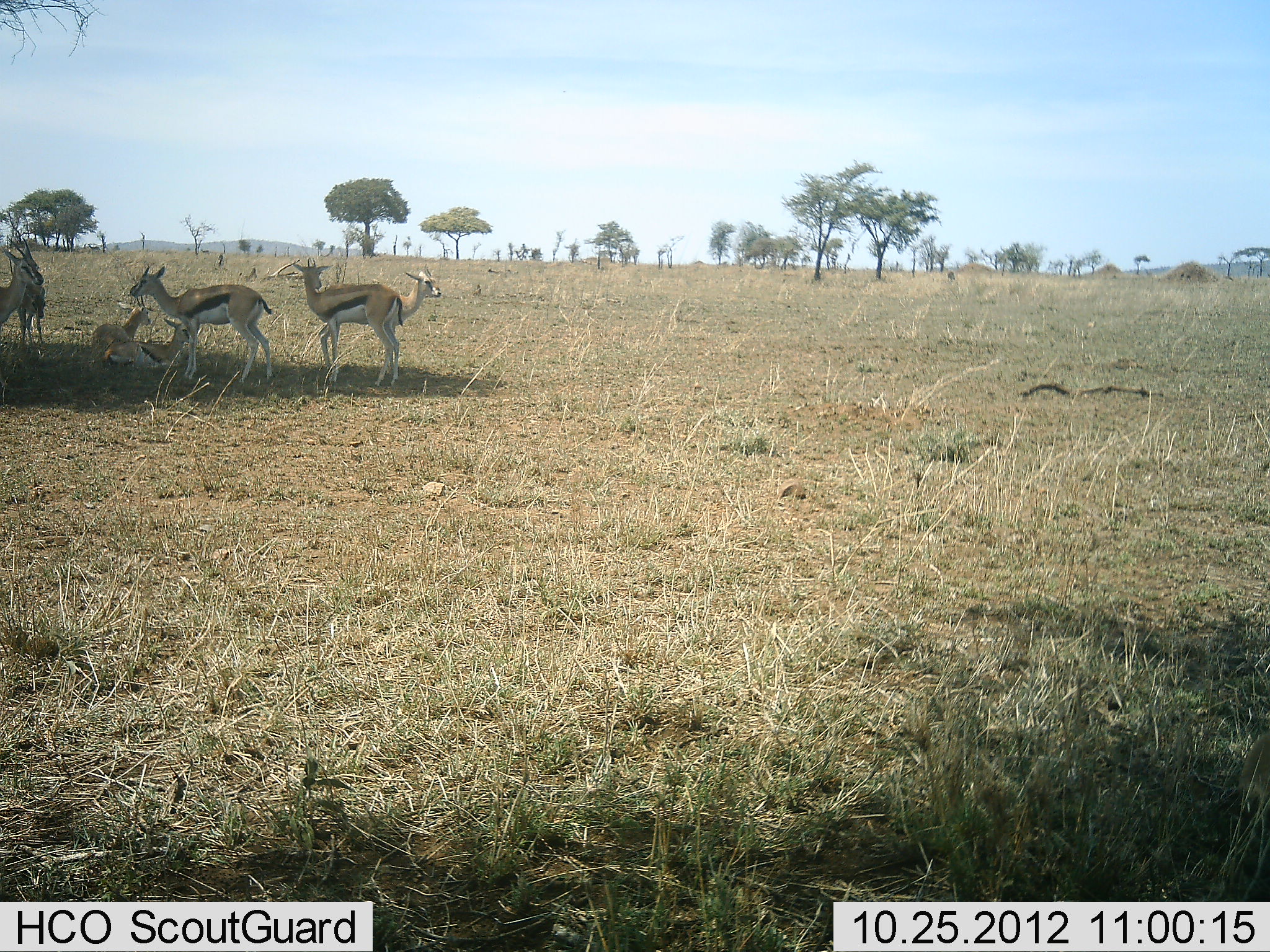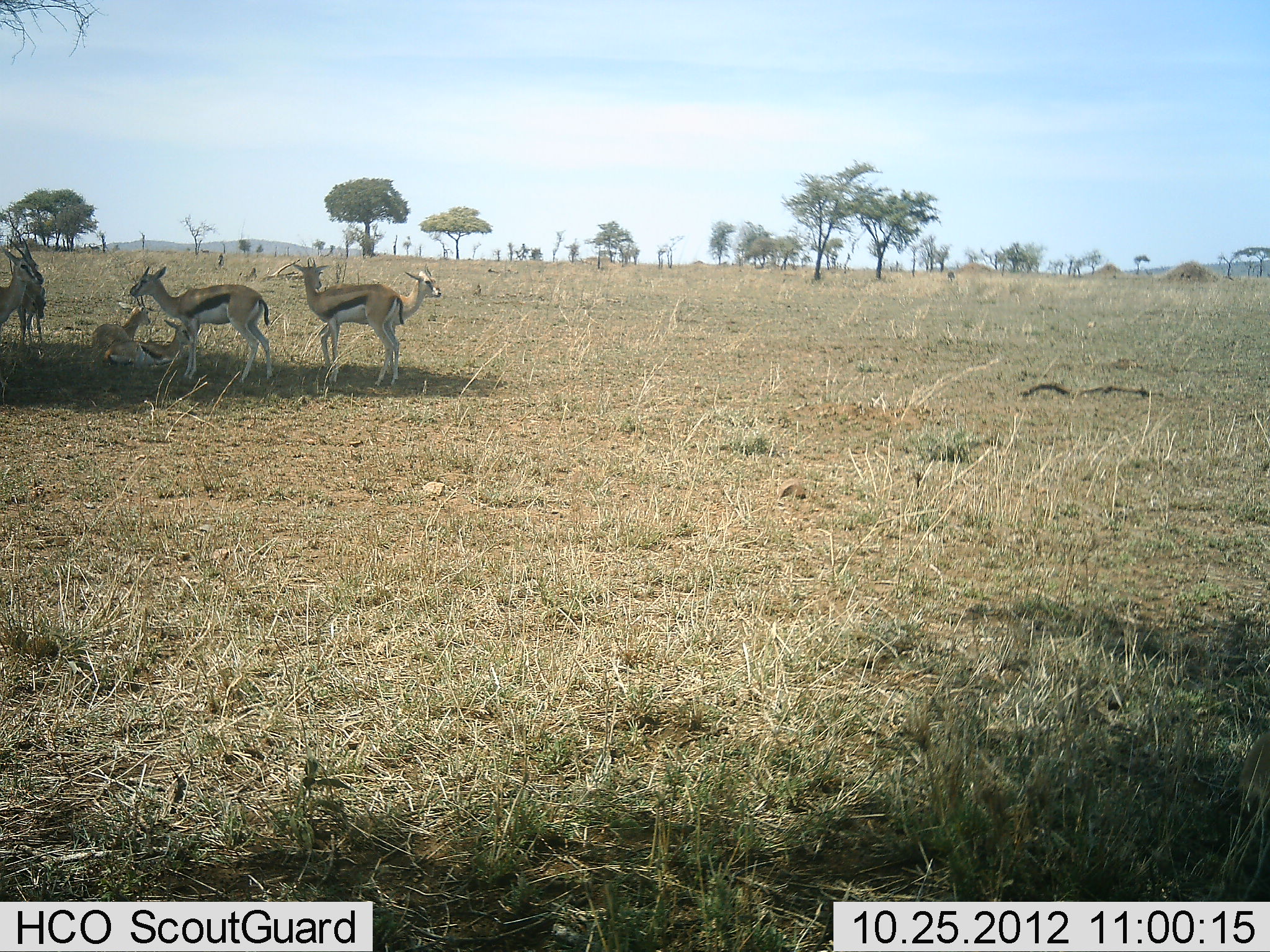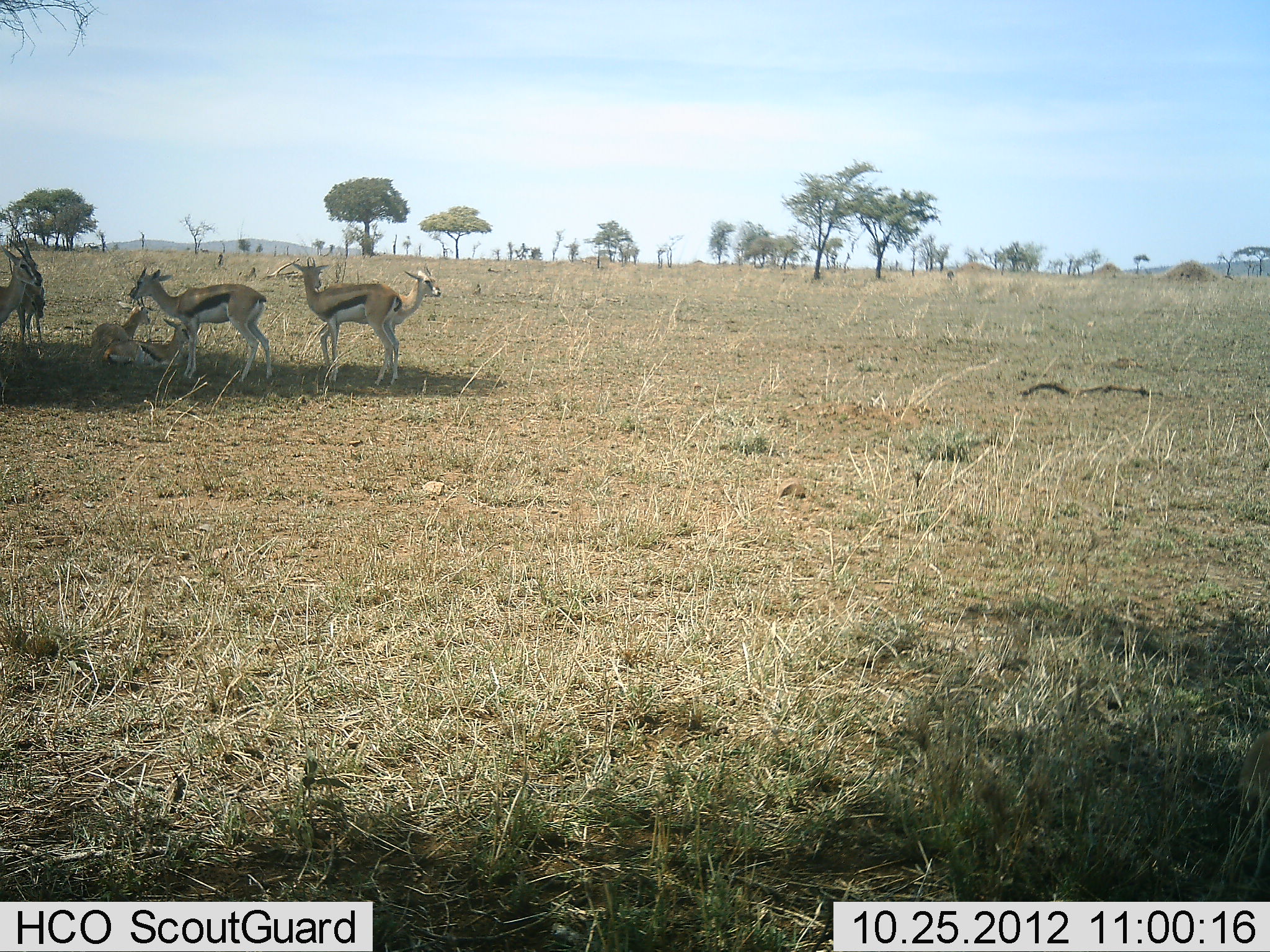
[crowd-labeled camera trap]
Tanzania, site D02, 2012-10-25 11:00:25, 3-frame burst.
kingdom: Animalia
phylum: Chordata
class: Mammalia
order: Artiodactyla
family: Bovidae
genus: Eudorcas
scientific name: Eudorcas thomsonii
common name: thomson's gazelle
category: gazellethomsons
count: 7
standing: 80%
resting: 100%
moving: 0%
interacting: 0%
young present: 0%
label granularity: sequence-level